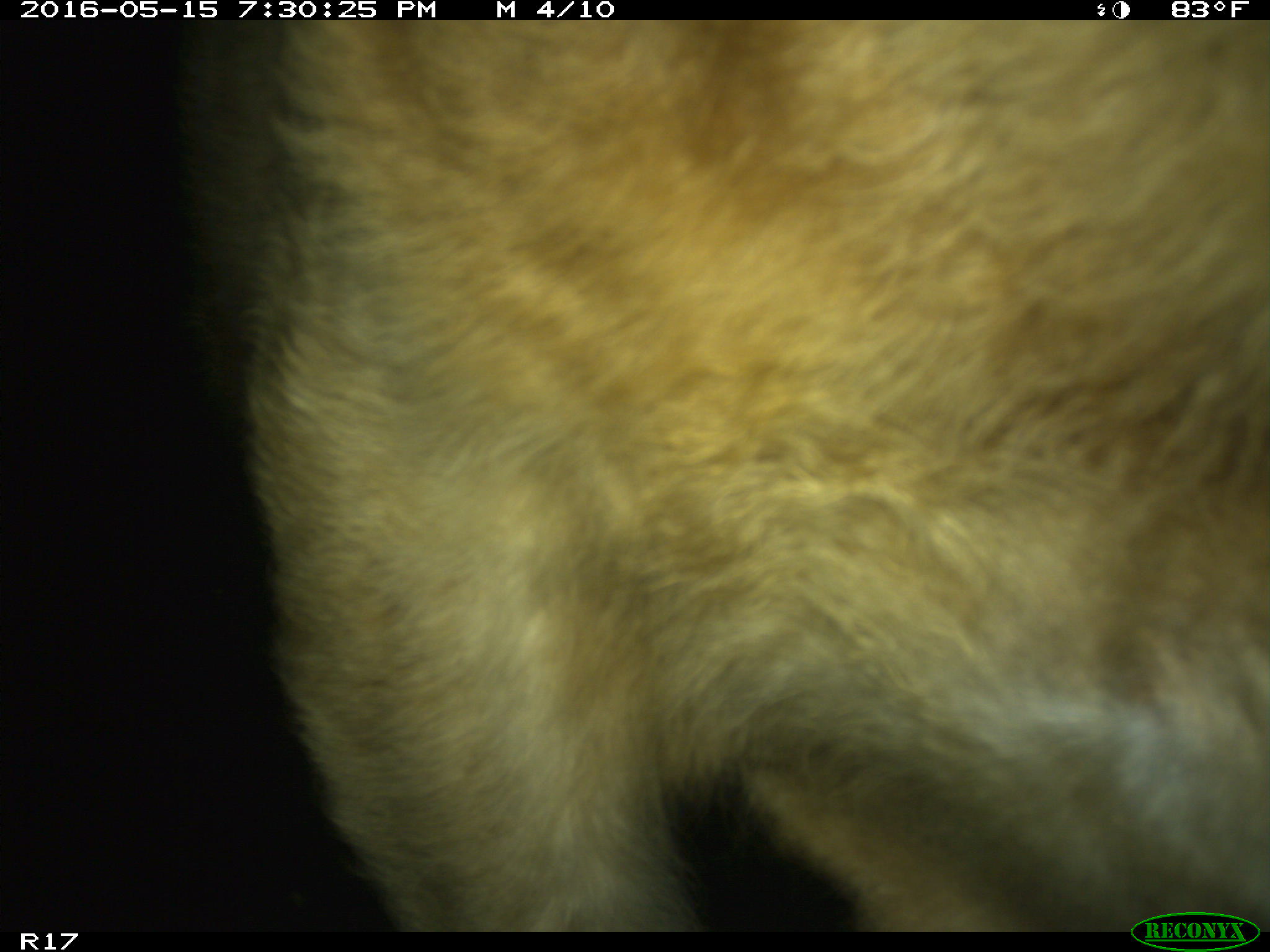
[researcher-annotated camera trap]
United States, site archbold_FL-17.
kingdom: Animalia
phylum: Chordata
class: Mammalia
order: Artiodactyla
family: Bovidae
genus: Bos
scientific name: Bos taurus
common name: domestic cow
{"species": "Bos taurus (domestic cow)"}